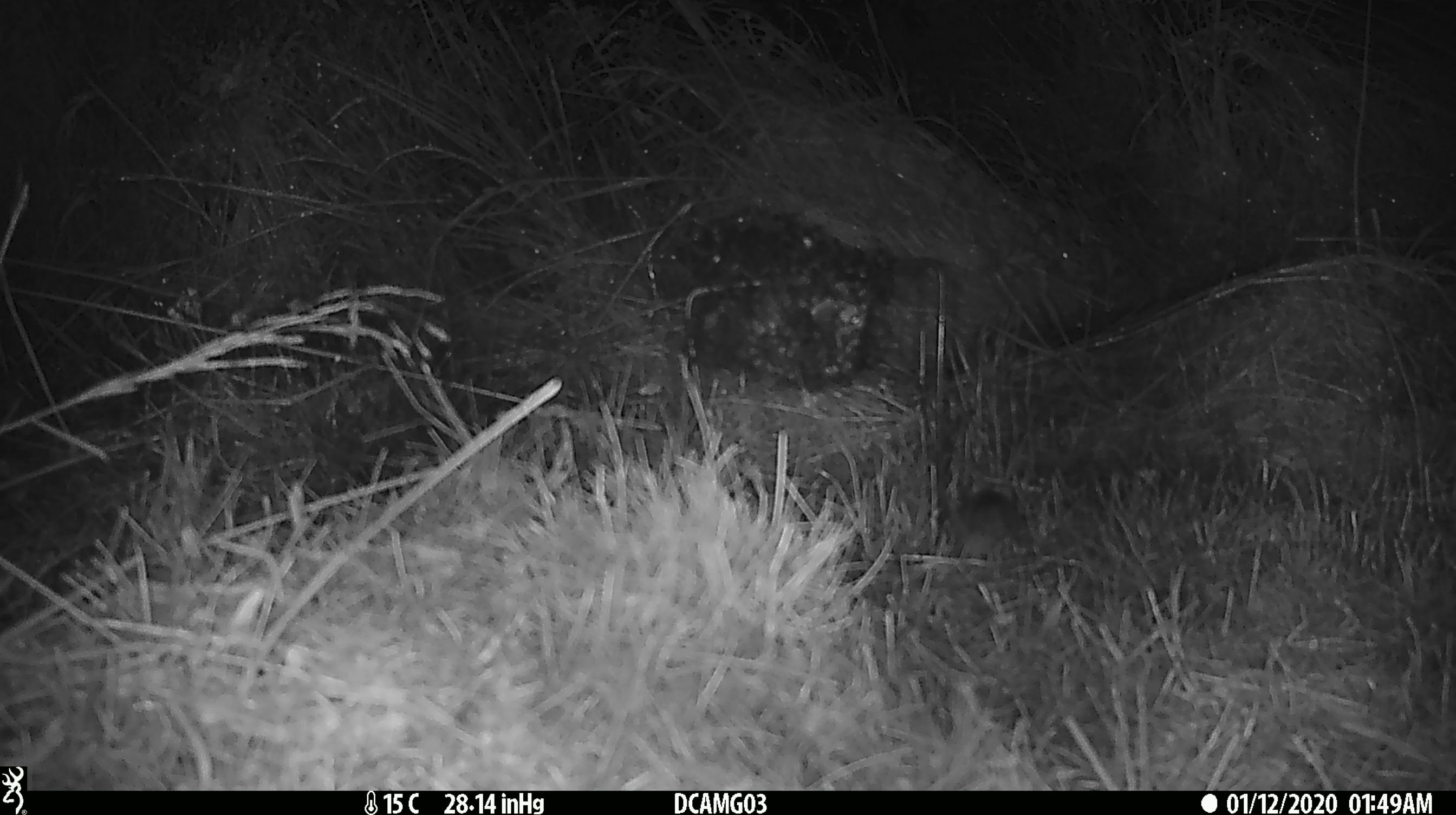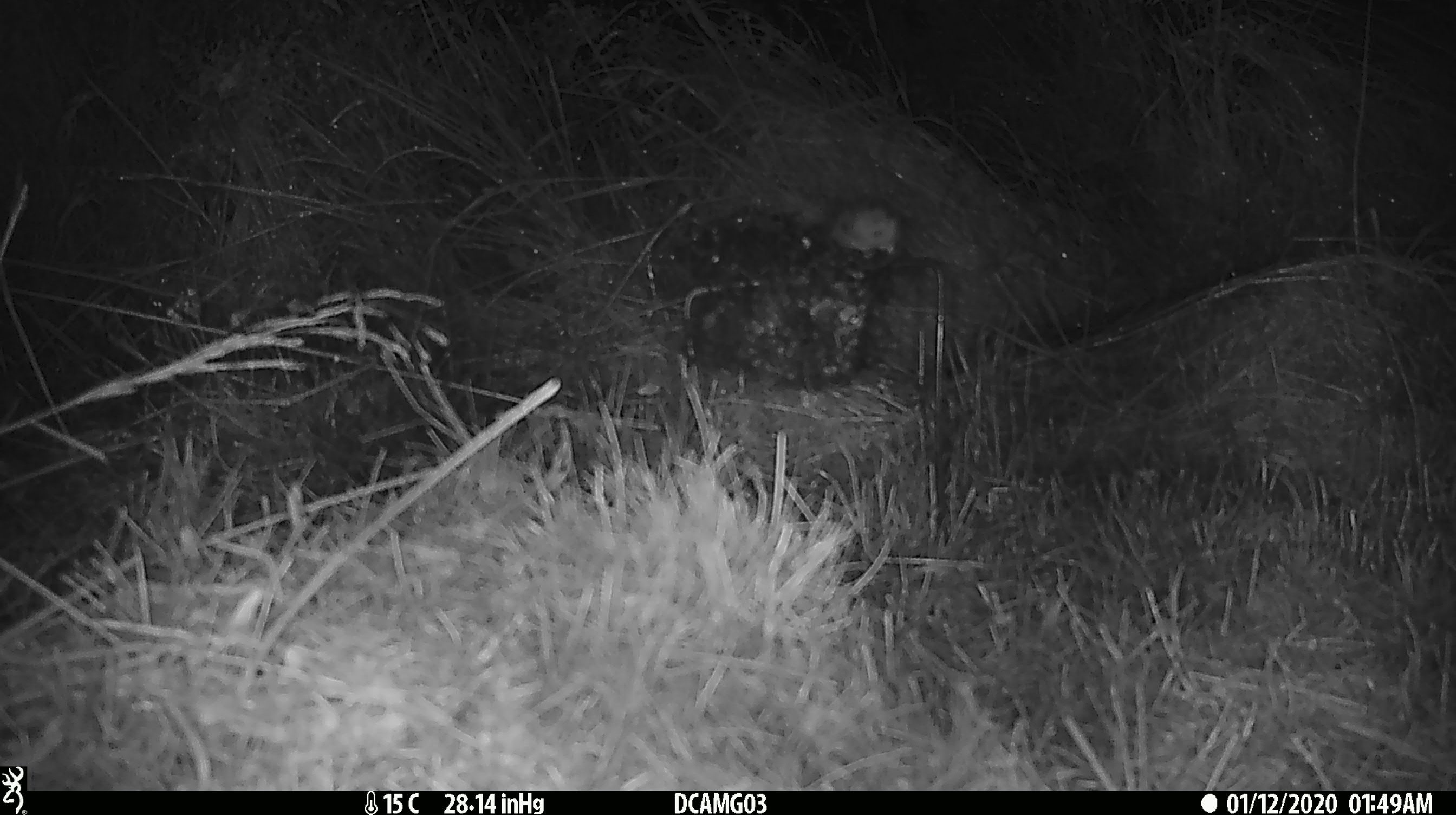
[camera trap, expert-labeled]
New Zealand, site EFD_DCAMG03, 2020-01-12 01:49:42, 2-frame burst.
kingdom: Animalia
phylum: Chordata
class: Mammalia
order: Rodentia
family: Muridae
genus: Mus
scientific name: Mus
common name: mouse